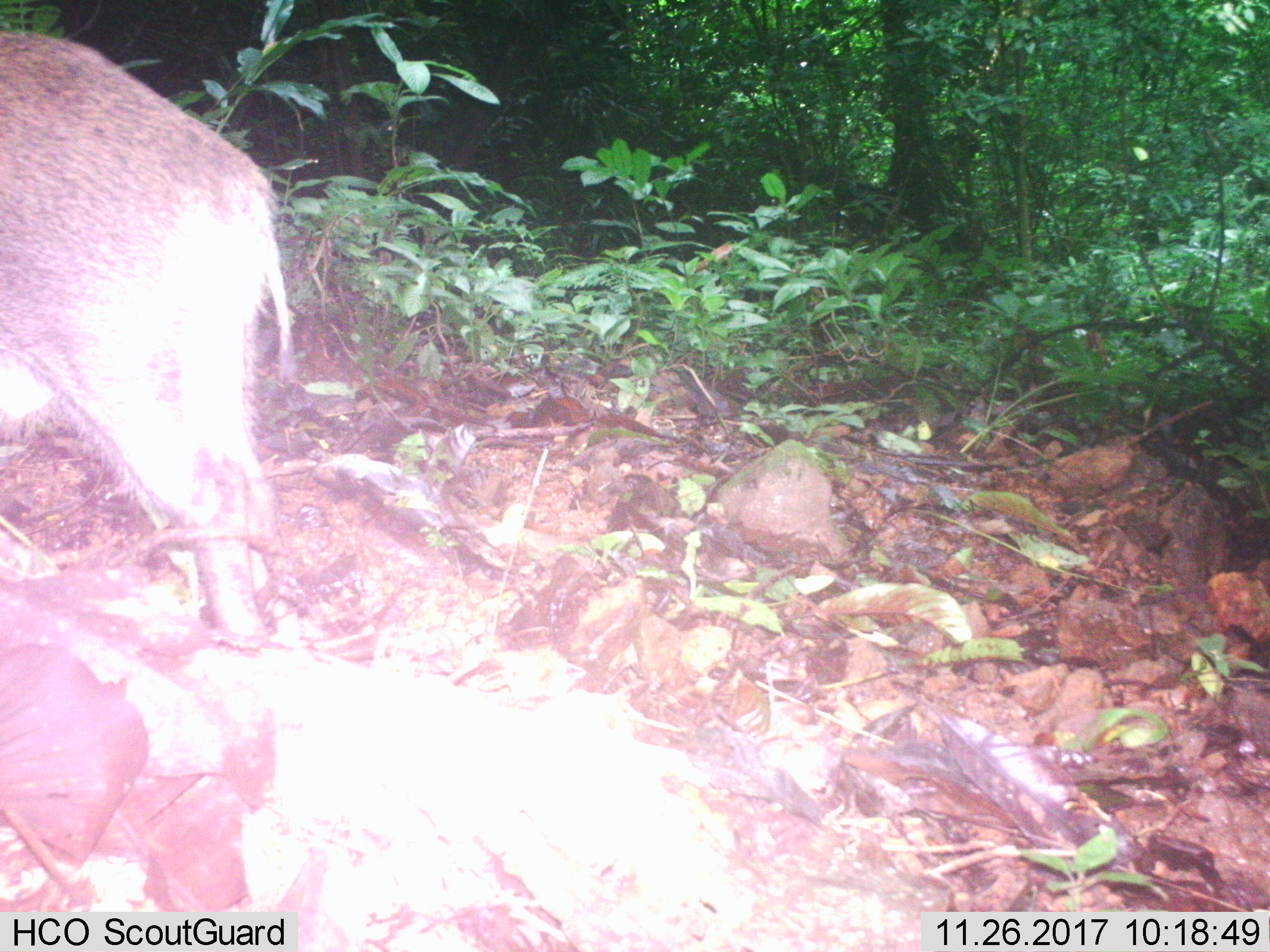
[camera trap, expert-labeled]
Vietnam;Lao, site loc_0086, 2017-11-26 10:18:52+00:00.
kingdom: Animalia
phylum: Chordata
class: Mammalia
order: Artiodactyla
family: Suidae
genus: Sus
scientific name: Sus scrofa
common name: eurasian wild pig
Eurasian wild pig (Sus scrofa). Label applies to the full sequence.